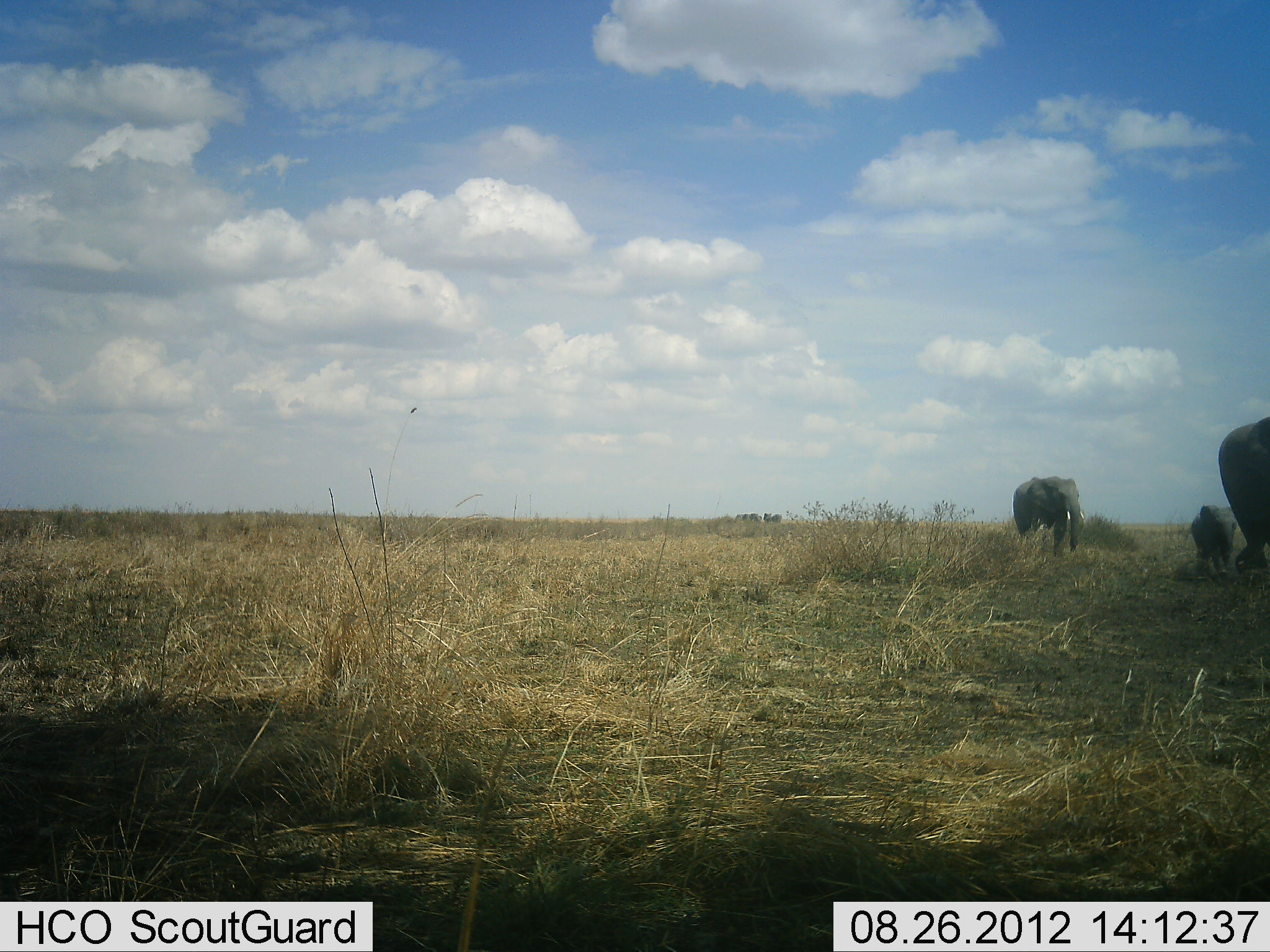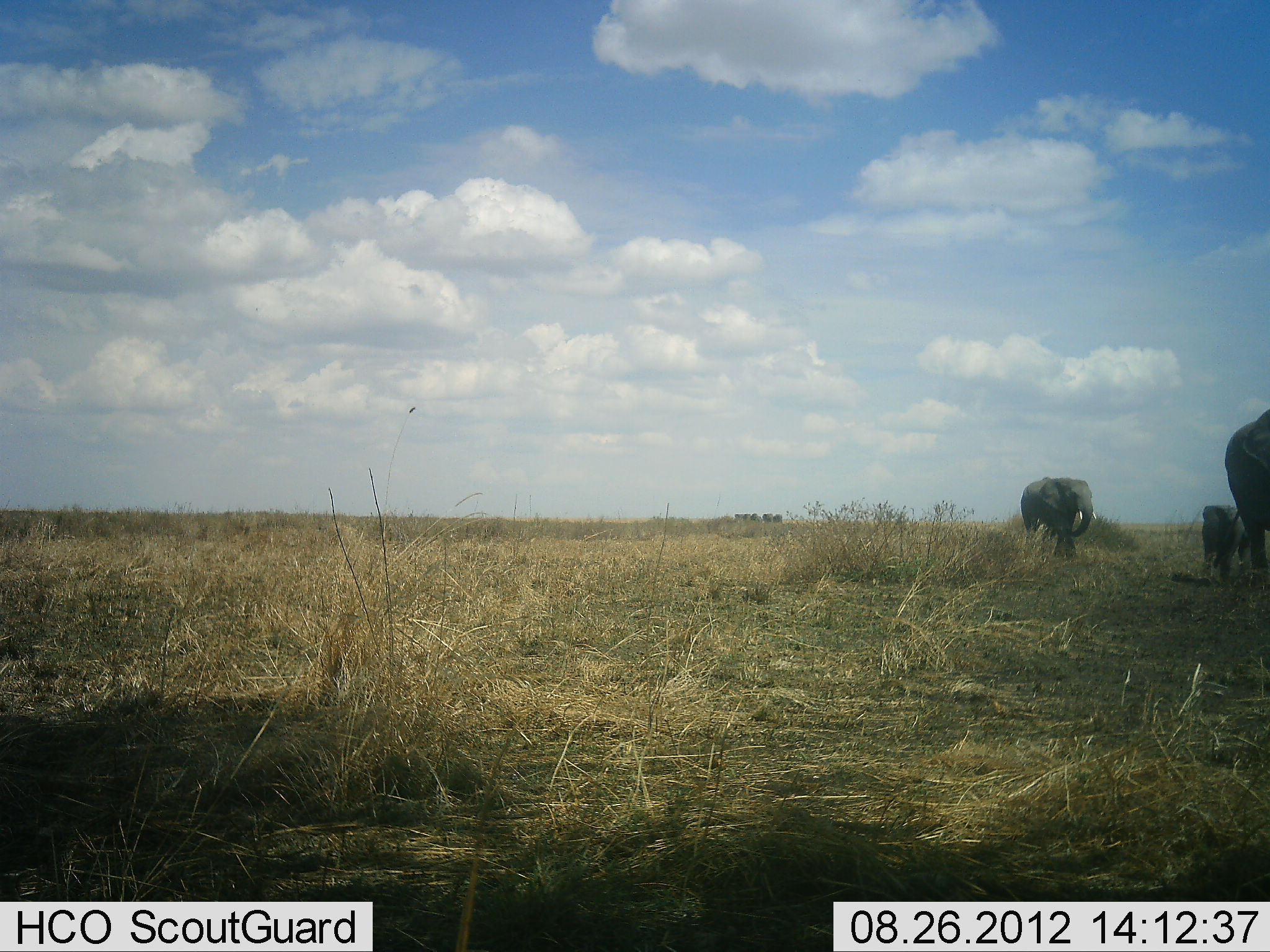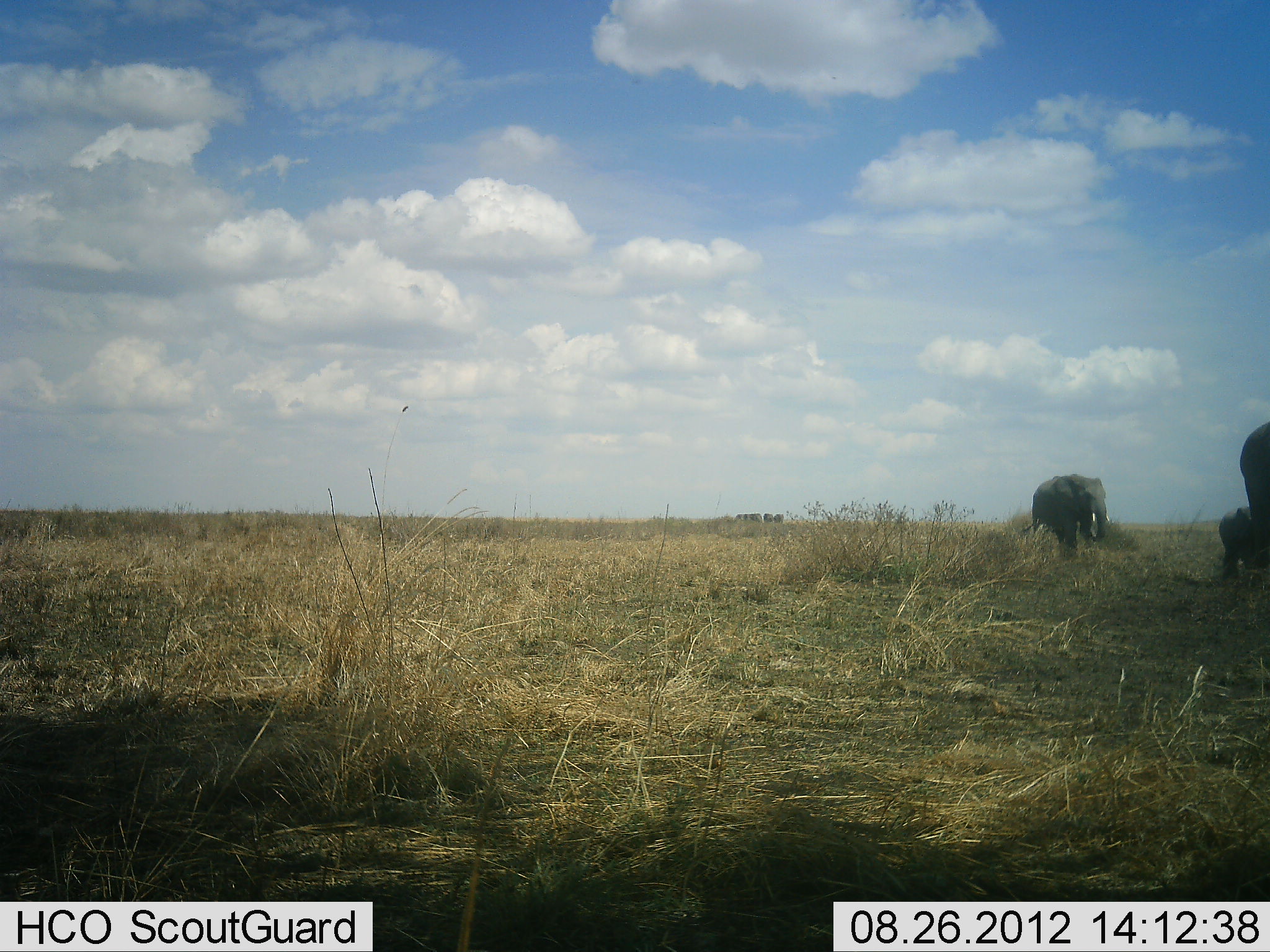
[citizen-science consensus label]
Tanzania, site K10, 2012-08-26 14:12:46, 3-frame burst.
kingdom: Animalia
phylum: Chordata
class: Mammalia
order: Proboscidea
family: Elephantidae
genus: Loxodonta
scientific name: Loxodonta africana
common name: african bush elephant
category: elephant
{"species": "elephant (african bush elephant) (Loxodonta africana)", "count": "3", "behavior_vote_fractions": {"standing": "0%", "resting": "0%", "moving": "100%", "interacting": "0%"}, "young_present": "90%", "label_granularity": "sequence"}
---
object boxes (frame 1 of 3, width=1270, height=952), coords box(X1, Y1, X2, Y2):
animal: box(1215, 409, 1270, 583); box(1012, 475, 1082, 558); box(1188, 502, 1238, 582)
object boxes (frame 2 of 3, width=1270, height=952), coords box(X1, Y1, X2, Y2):
animal: box(1223, 409, 1270, 583); box(1017, 476, 1099, 562); box(1197, 502, 1247, 583)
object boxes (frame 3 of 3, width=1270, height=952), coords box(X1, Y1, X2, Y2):
animal: box(1026, 475, 1114, 558); box(1237, 409, 1270, 583); box(1215, 506, 1264, 587)